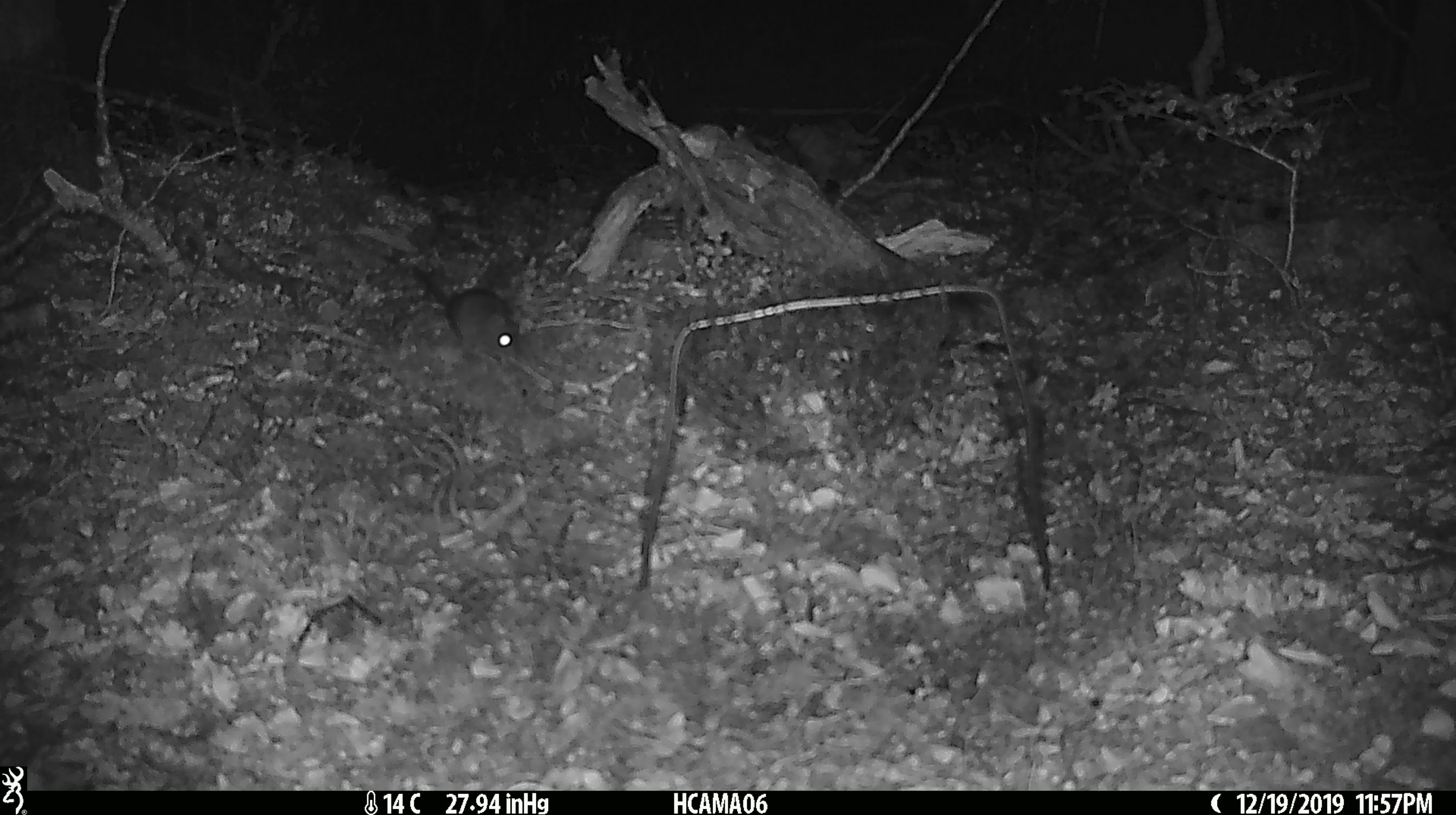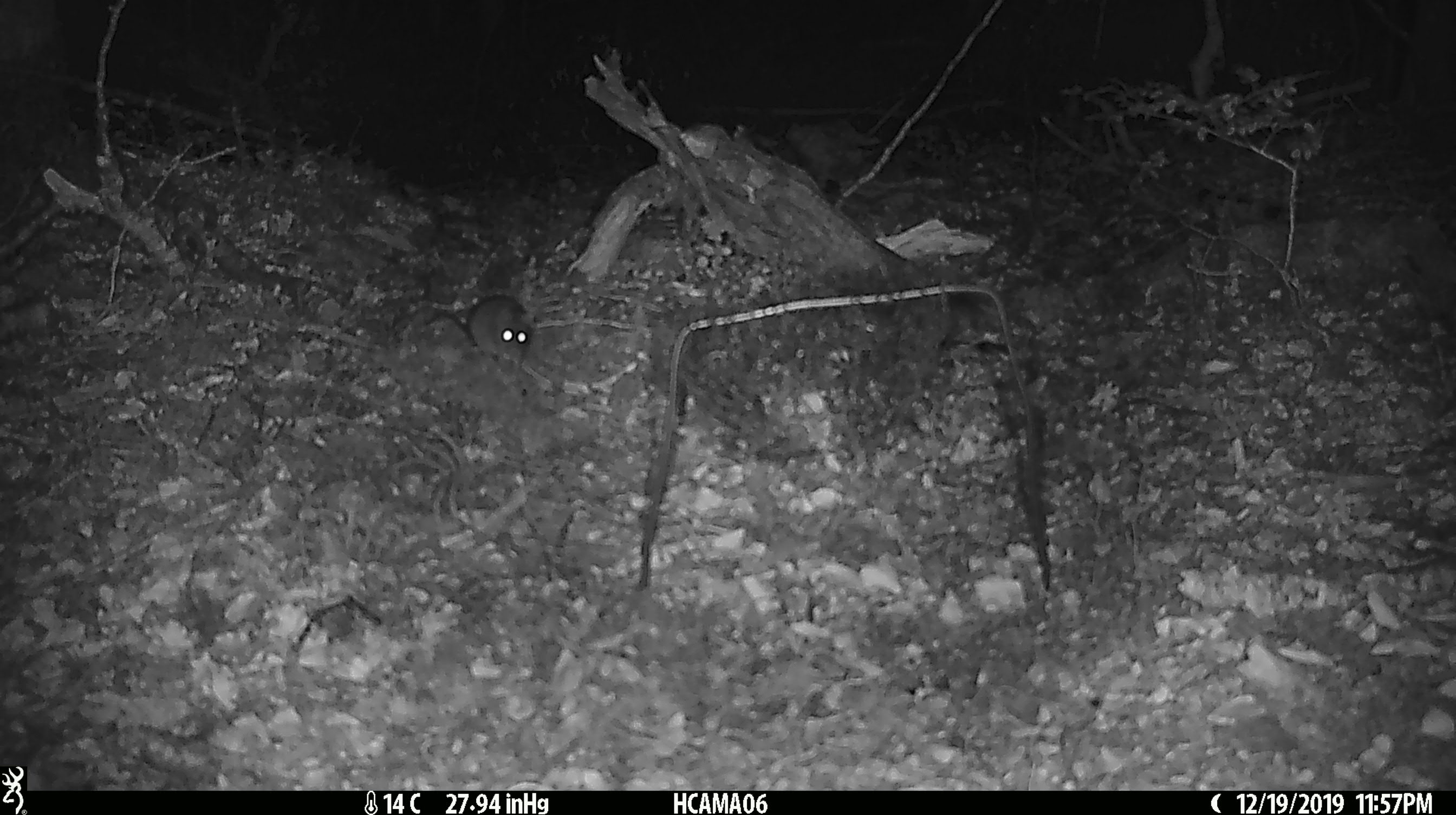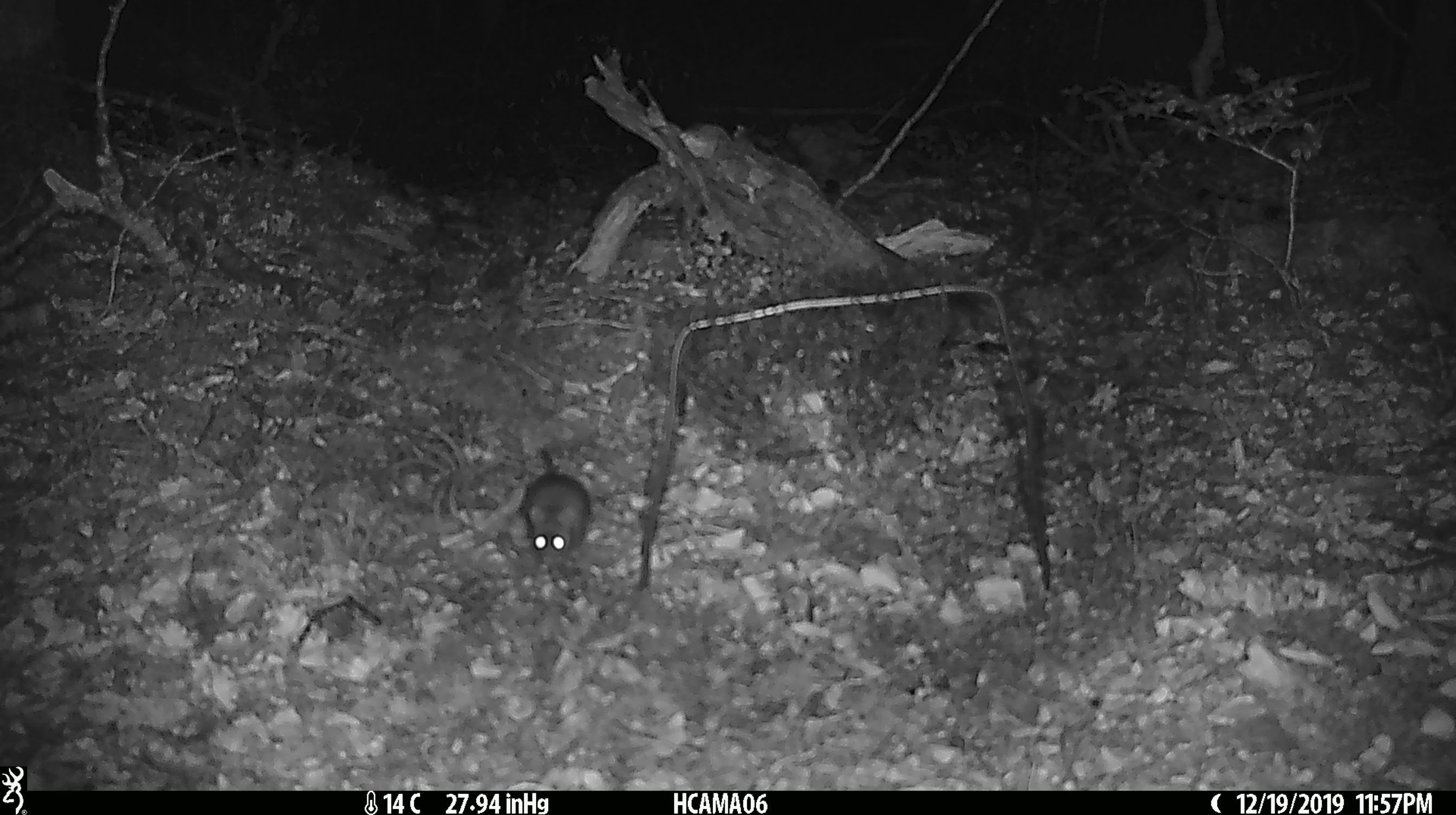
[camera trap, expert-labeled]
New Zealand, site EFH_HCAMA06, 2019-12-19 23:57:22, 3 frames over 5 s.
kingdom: Animalia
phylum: Chordata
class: Mammalia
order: Rodentia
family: Muridae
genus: Mus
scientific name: Mus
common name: mouse